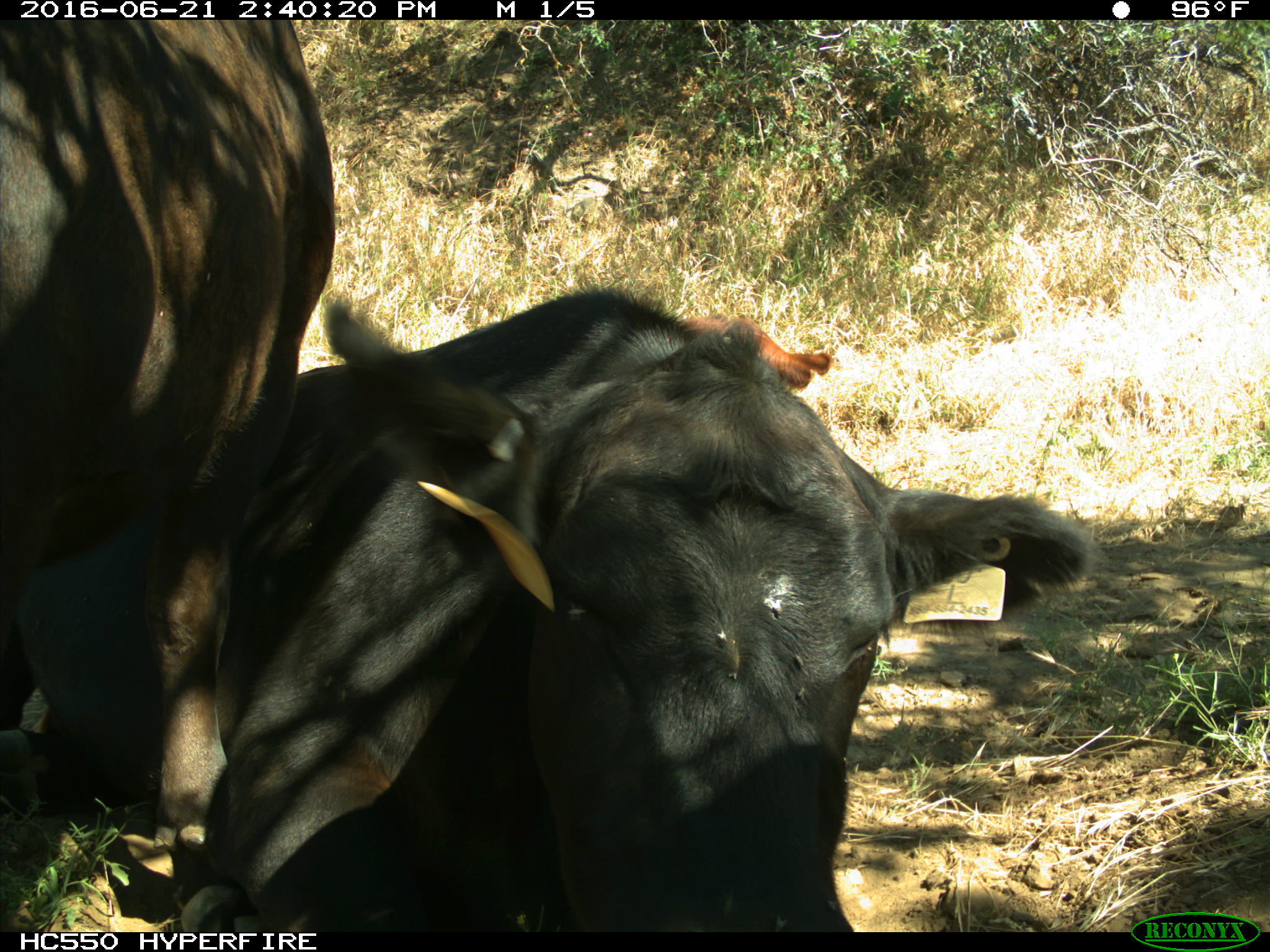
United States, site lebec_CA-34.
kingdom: Animalia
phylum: Chordata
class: Mammalia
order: Artiodactyla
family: Bovidae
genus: Bos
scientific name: Bos taurus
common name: domestic cow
Bos taurus (domestic cow).